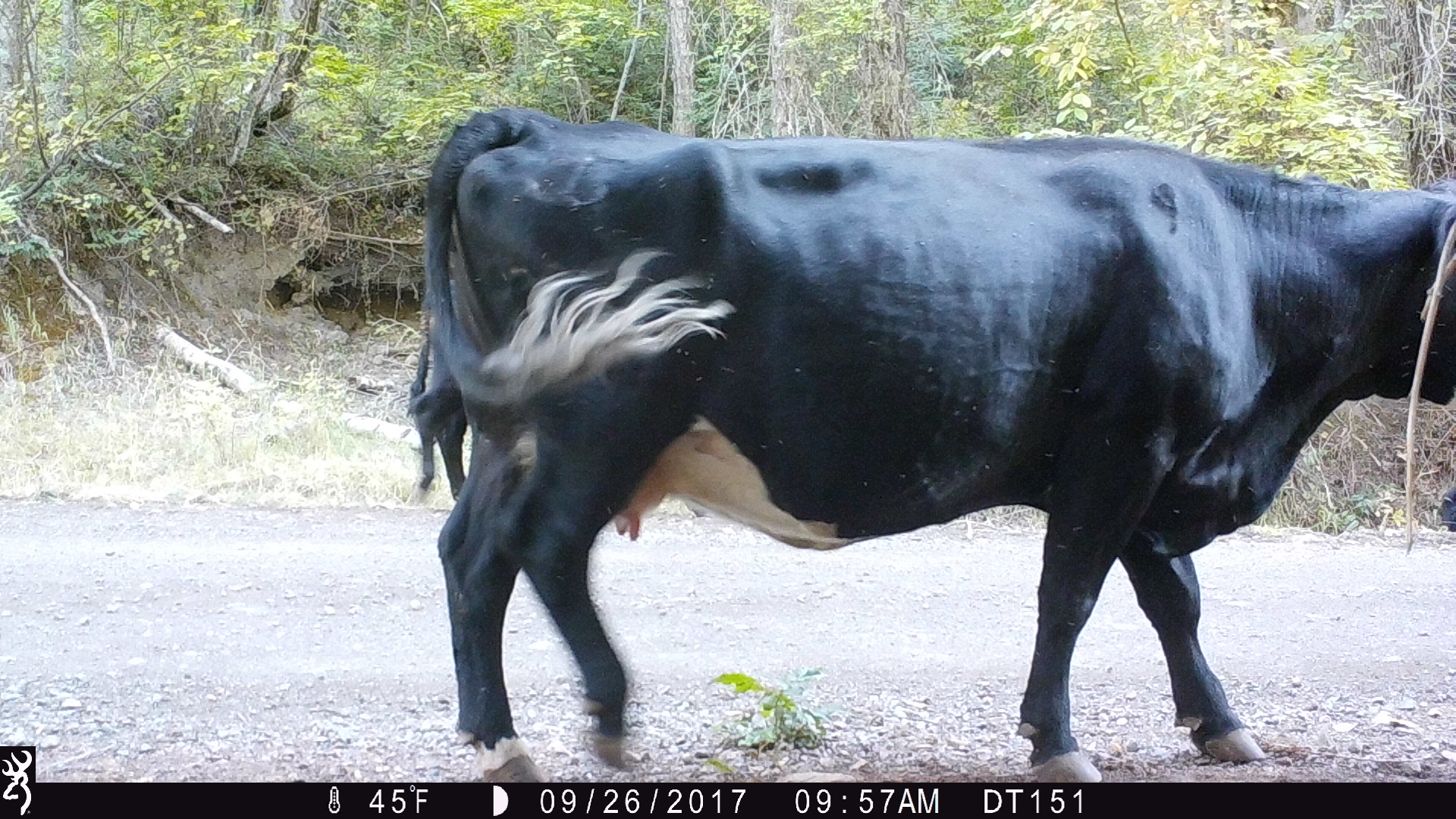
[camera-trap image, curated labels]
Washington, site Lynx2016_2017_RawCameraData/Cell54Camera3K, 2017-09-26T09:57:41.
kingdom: Animalia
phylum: Chordata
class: Mammalia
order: Artiodactyla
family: Bovidae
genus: Bos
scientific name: Bos taurus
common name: domestic cattle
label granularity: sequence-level